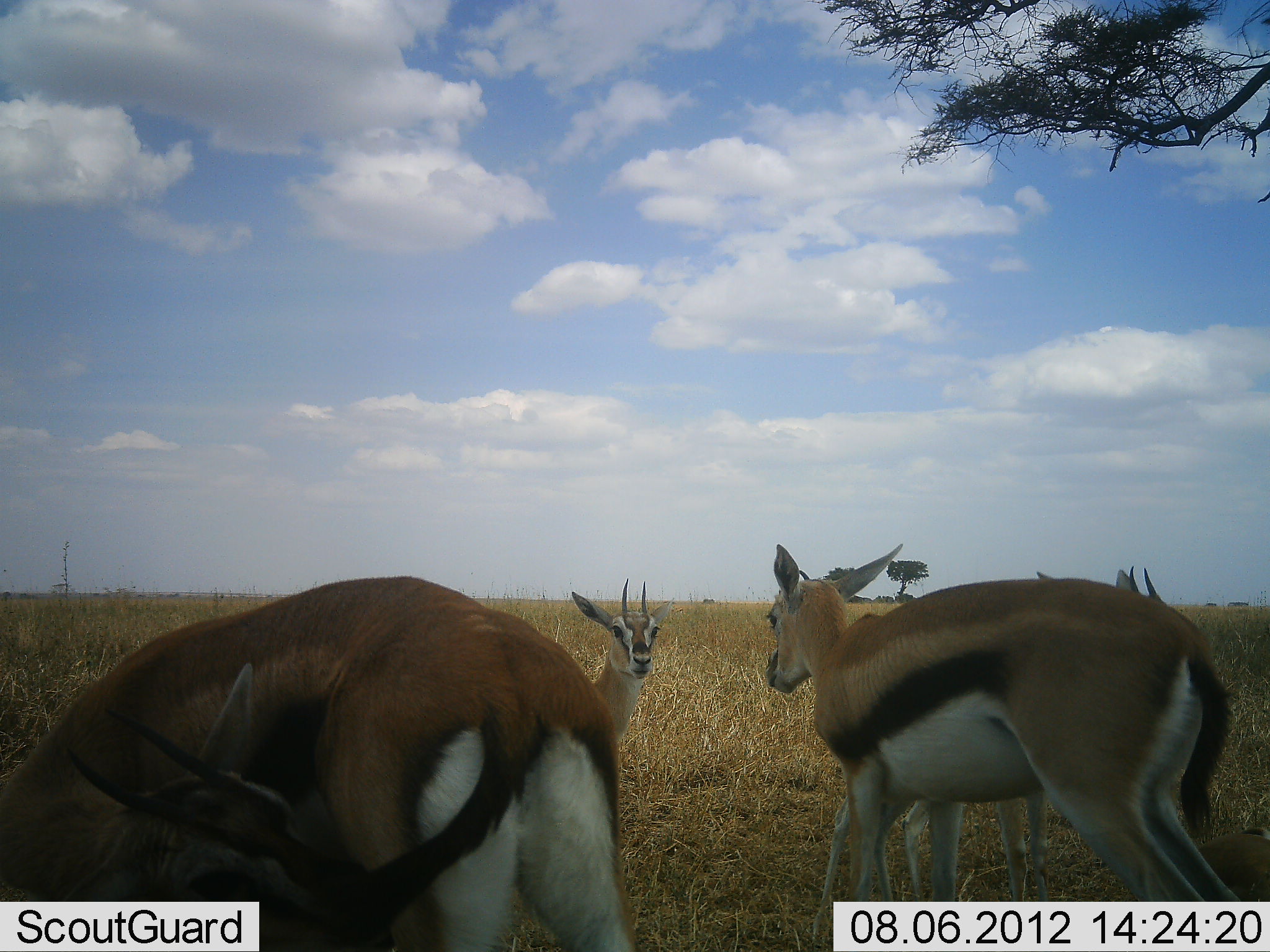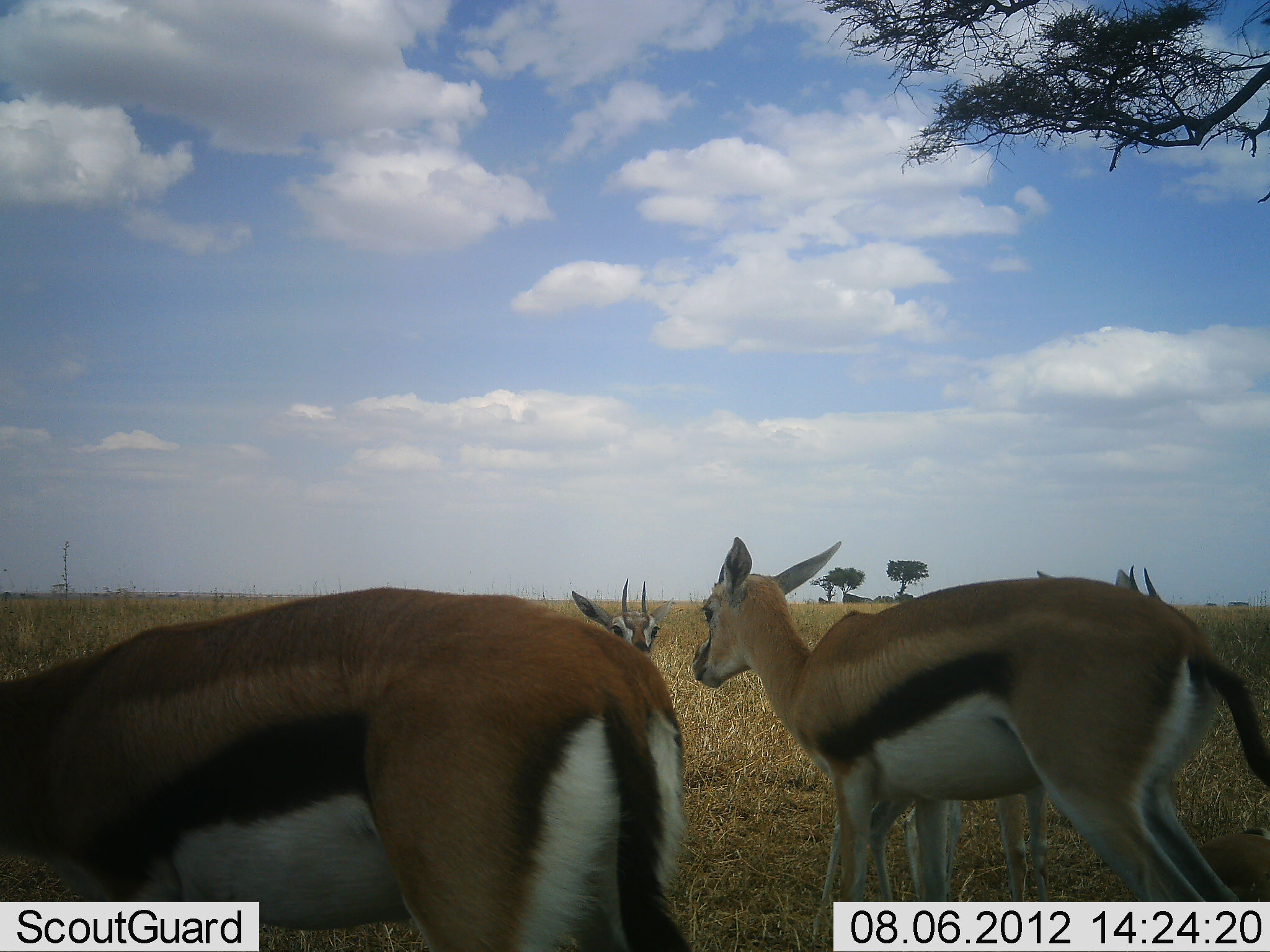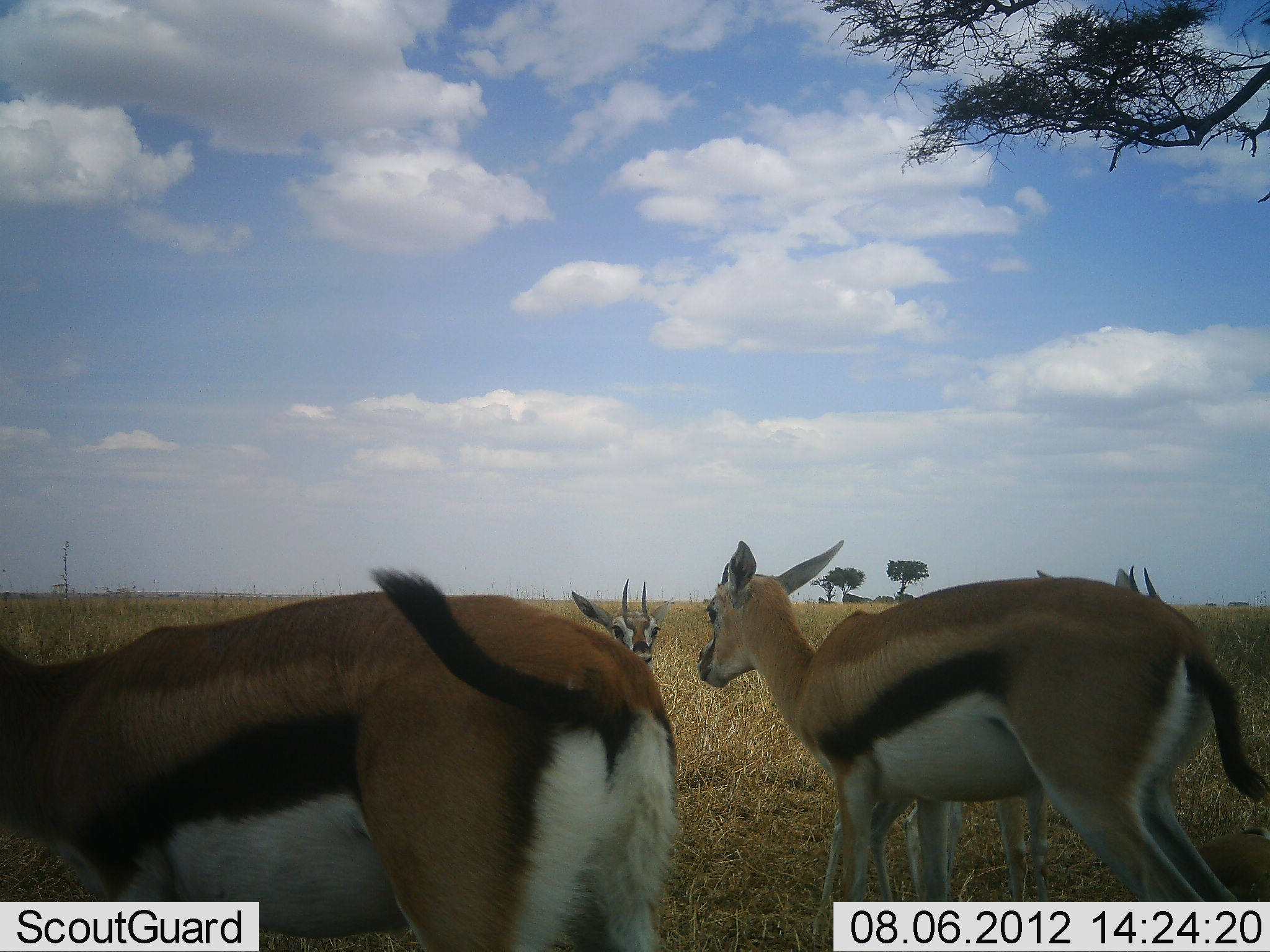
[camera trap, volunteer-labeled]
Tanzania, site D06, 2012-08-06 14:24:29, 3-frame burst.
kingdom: Animalia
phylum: Chordata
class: Mammalia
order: Artiodactyla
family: Bovidae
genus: Eudorcas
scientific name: Eudorcas thomsonii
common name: thomson's gazelle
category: gazellethomsons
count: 4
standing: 100%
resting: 0%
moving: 0%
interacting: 0%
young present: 0%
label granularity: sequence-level